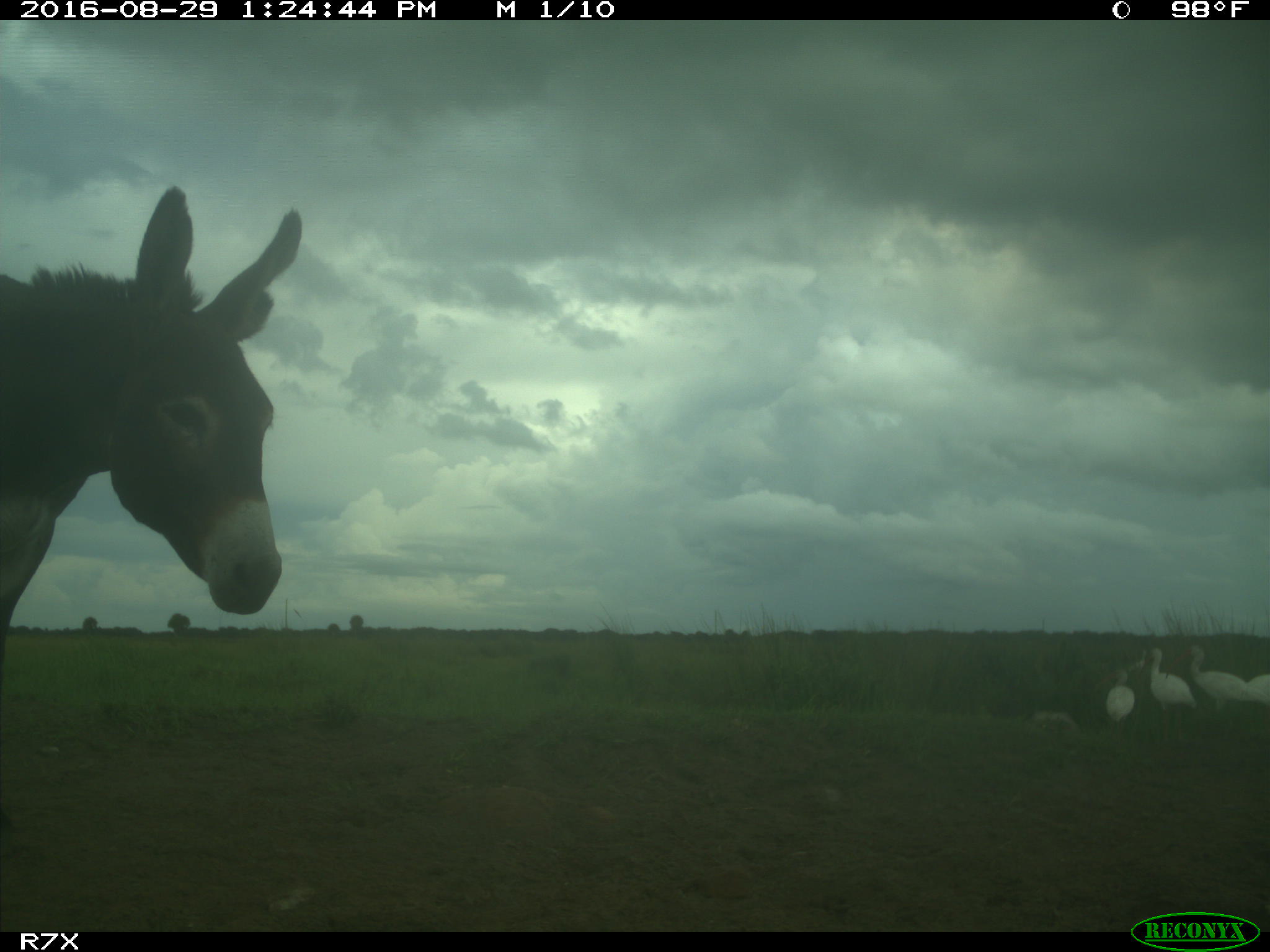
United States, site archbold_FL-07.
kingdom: Animalia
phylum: Chordata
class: Aves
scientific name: Aves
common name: birds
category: unidentified bird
Unidentified bird (birds) (Aves).